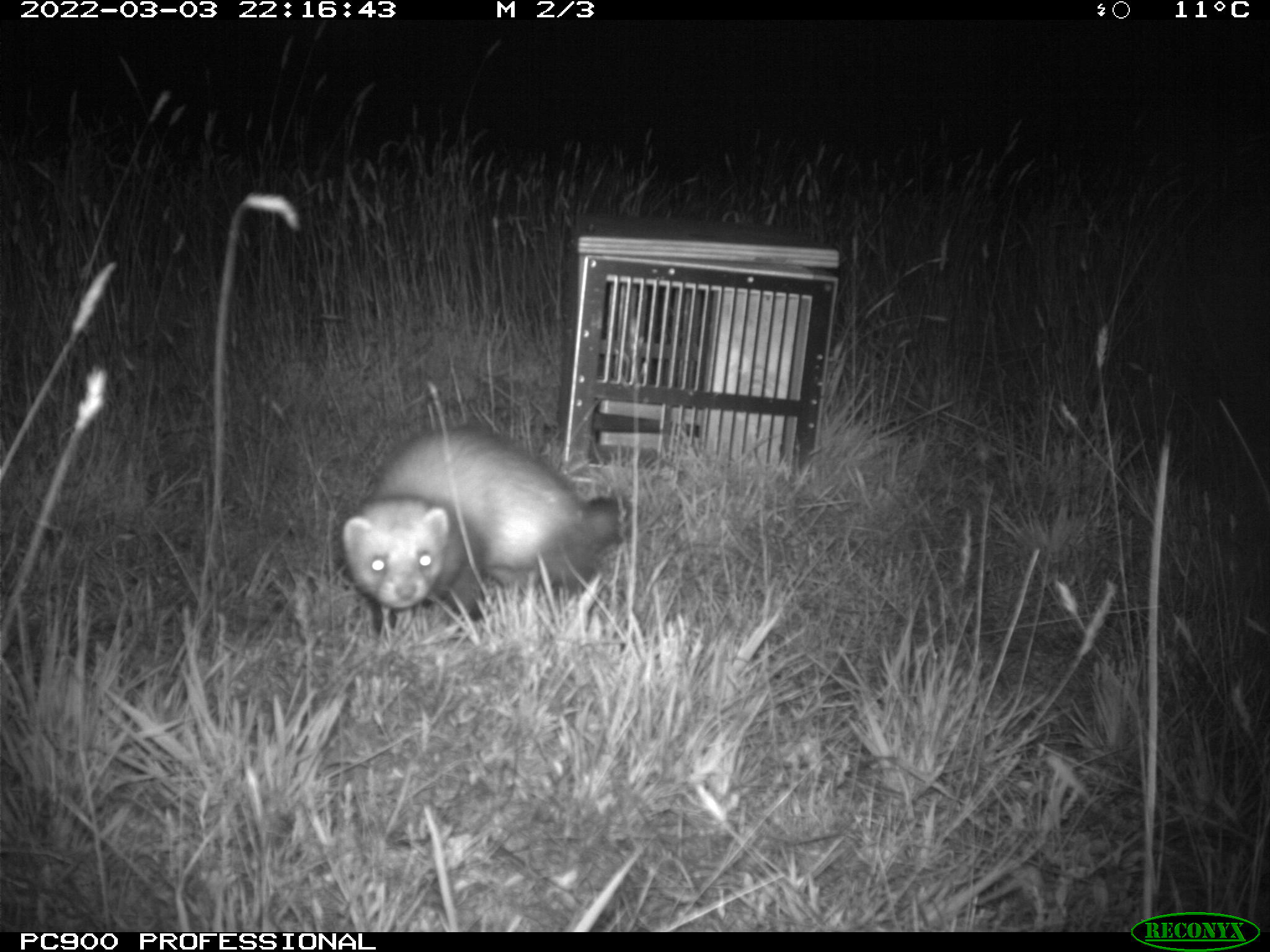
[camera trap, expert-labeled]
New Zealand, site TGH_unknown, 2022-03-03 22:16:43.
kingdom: Animalia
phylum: Chordata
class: Mammalia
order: Carnivora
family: Mustelidae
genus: Mustela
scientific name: Mustela furo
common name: ferret